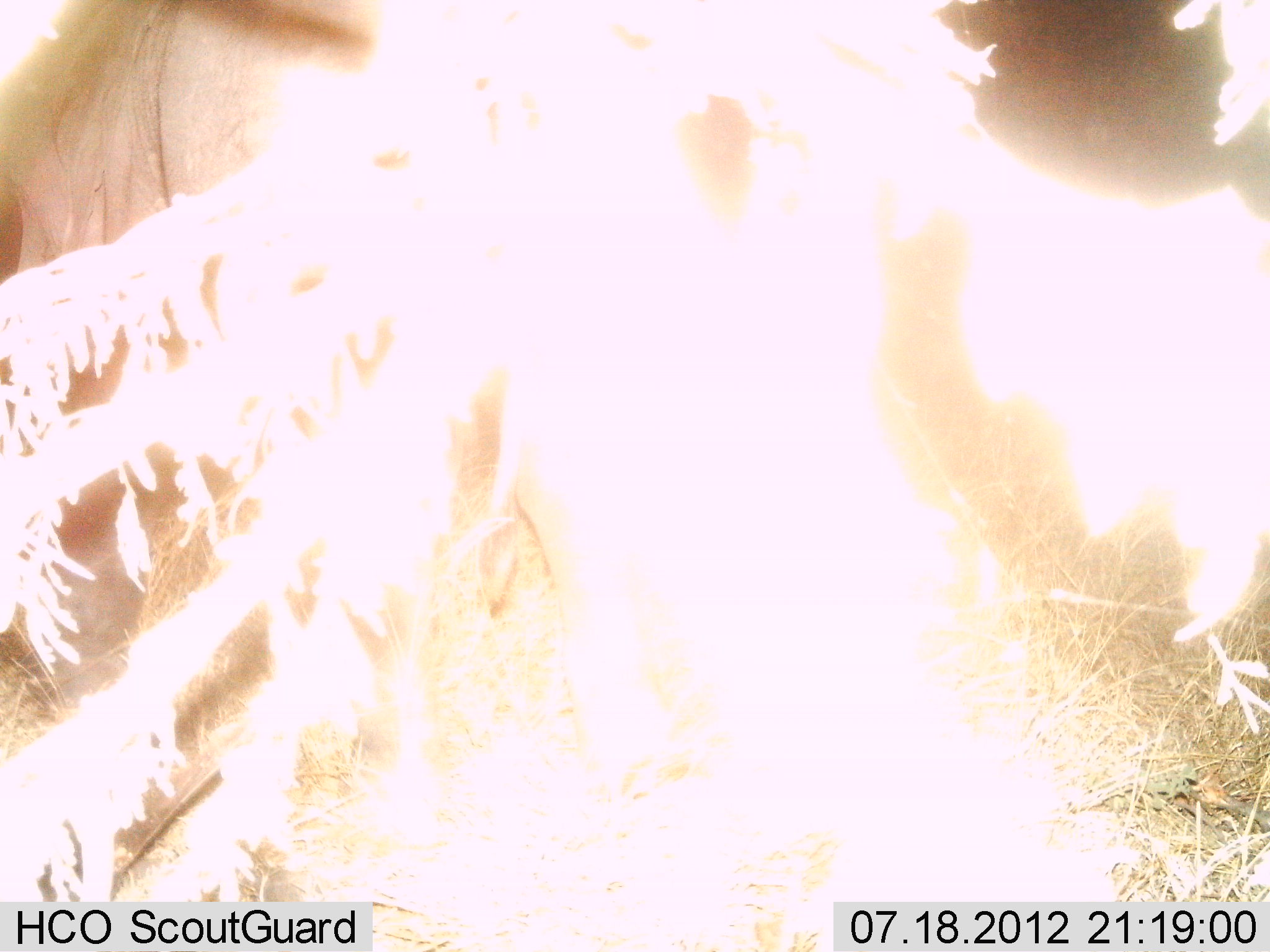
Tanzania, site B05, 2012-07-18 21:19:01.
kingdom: Animalia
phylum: Chordata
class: Mammalia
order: Artiodactyla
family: Bovidae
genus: Connochaetes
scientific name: Connochaetes taurinus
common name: blue wildebeest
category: wildebeest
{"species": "wildebeest (blue wildebeest) (Connochaetes taurinus)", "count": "1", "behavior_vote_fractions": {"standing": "80%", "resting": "0%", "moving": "20%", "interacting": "0%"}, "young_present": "0%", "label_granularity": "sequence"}